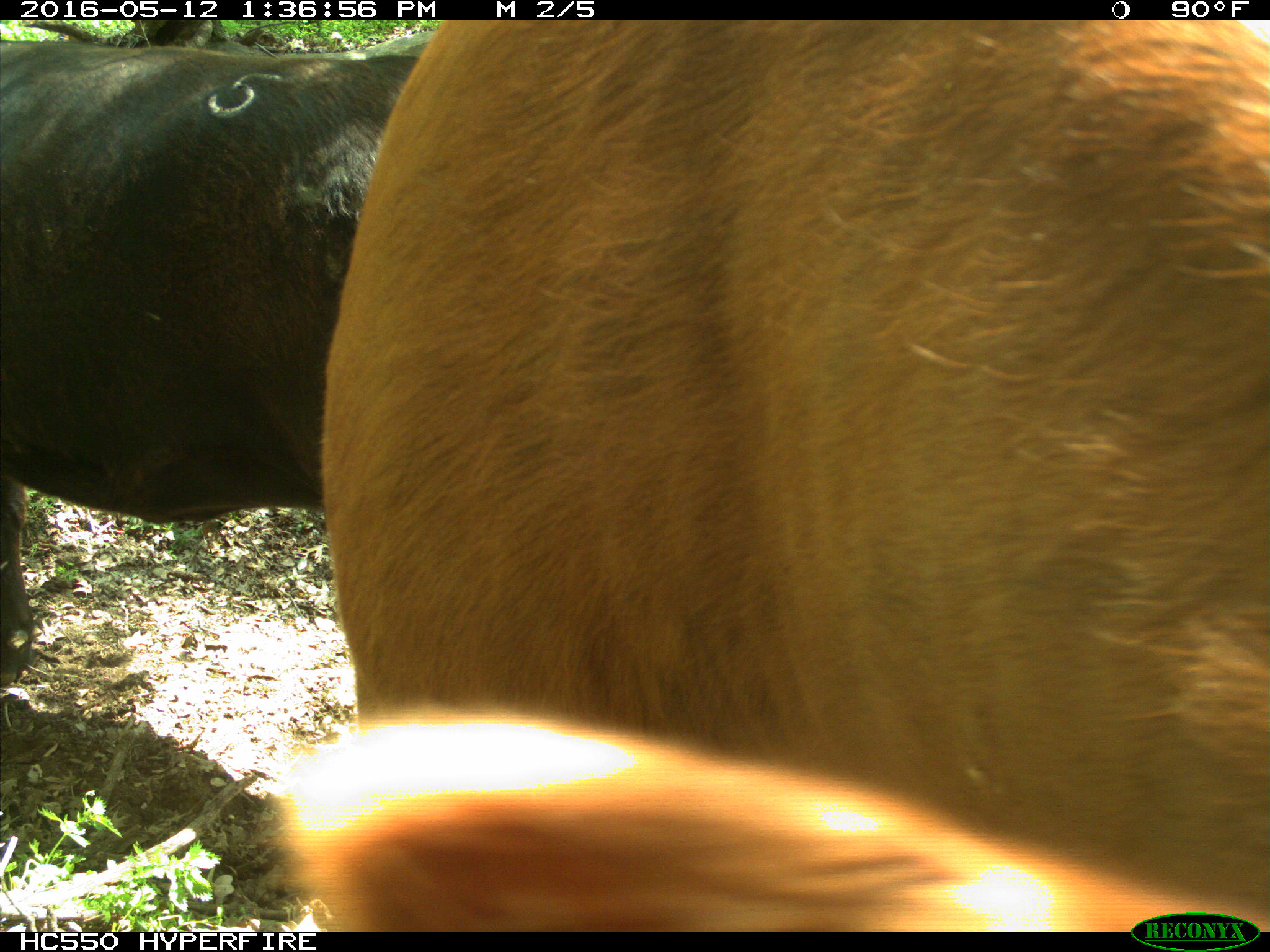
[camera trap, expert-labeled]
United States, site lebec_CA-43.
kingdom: Animalia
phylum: Chordata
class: Mammalia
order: Artiodactyla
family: Bovidae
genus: Bos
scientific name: Bos taurus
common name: domestic cow